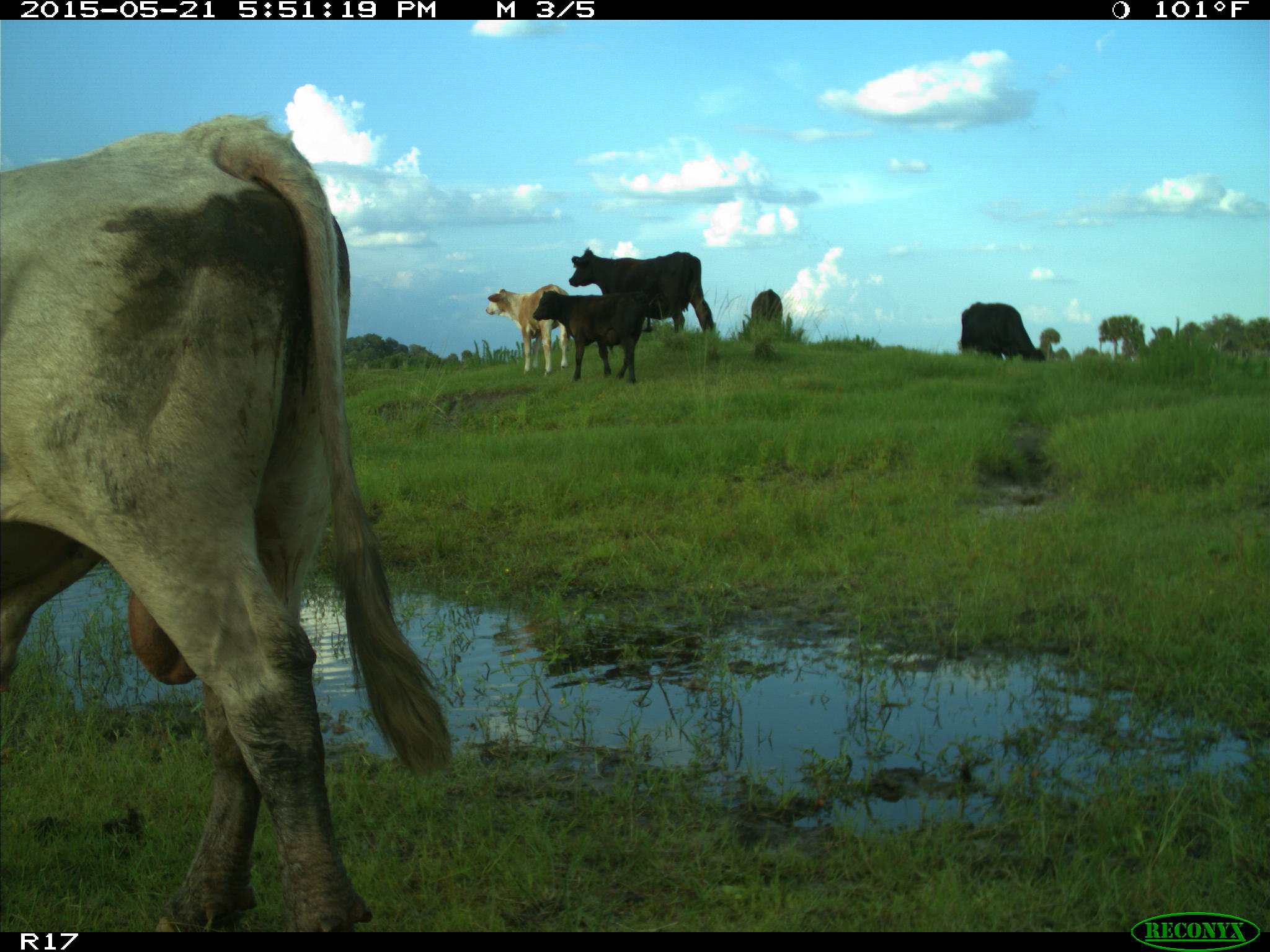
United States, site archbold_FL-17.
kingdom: Animalia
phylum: Chordata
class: Mammalia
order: Artiodactyla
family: Bovidae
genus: Bos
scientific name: Bos taurus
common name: domestic cow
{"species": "Bos taurus (domestic cow)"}